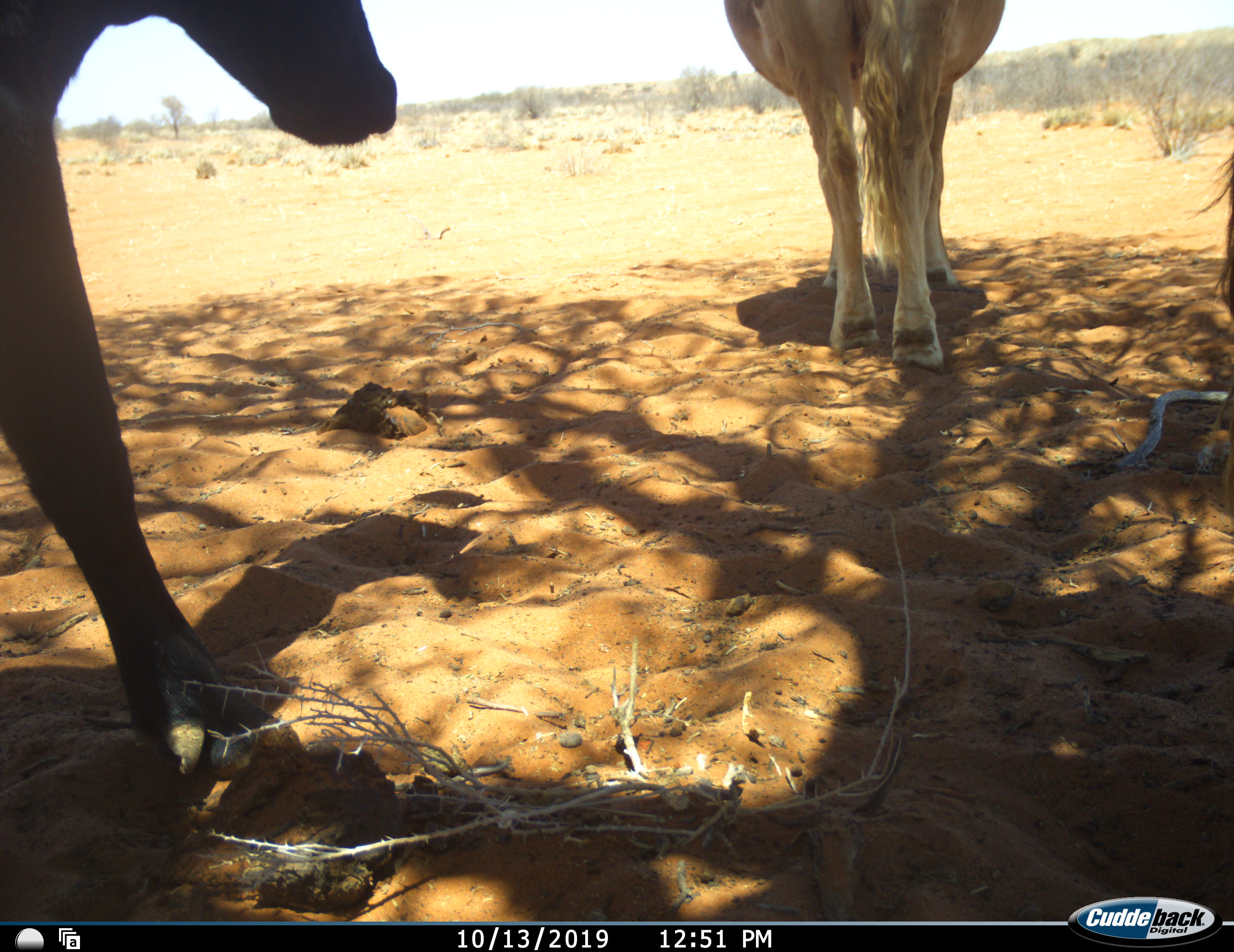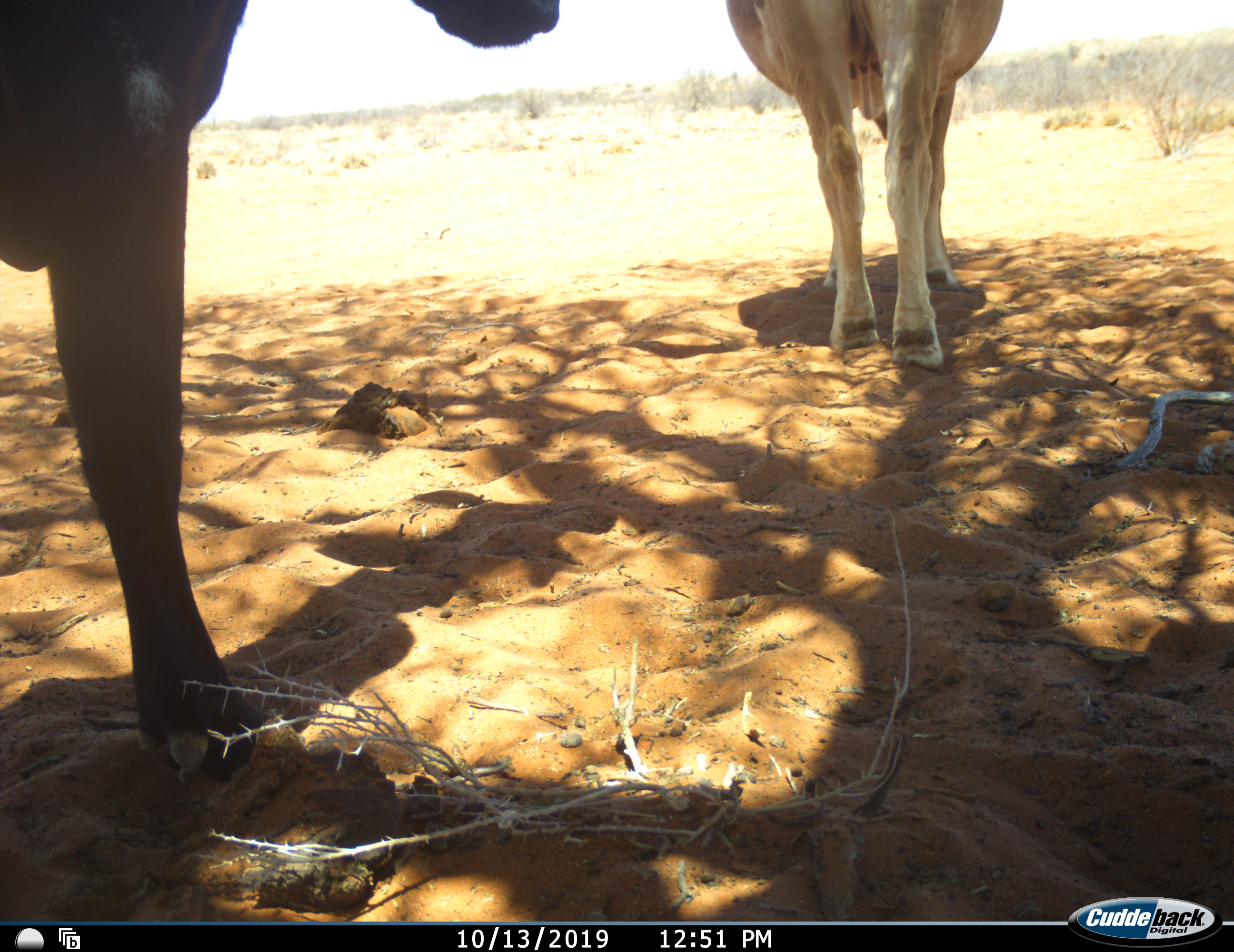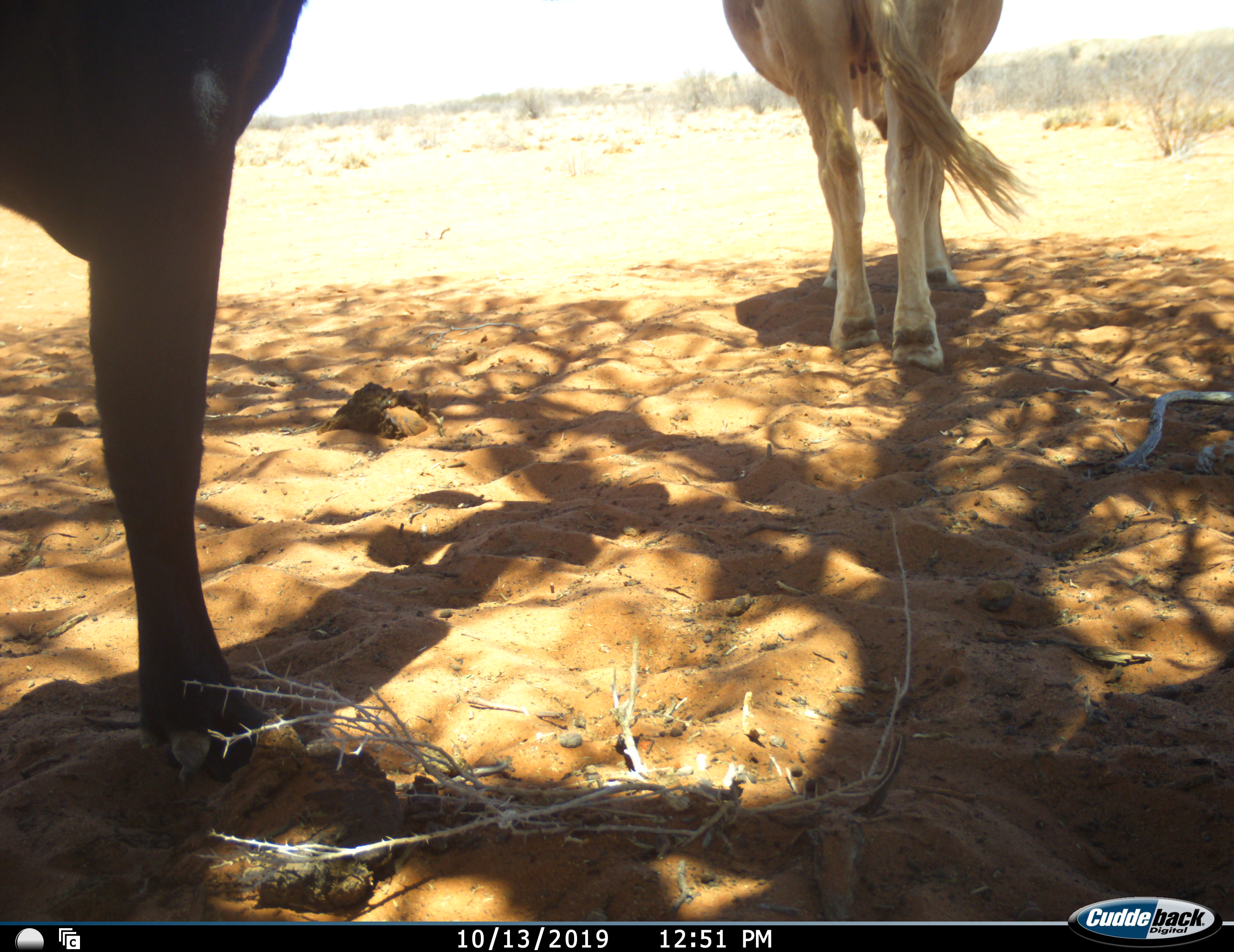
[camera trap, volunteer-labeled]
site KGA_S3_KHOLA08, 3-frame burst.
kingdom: Animalia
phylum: Chordata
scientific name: Vertebrata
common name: domestic animal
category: domesticanimal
Domesticanimal (domestic animal) (Vertebrata), count 3. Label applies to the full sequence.